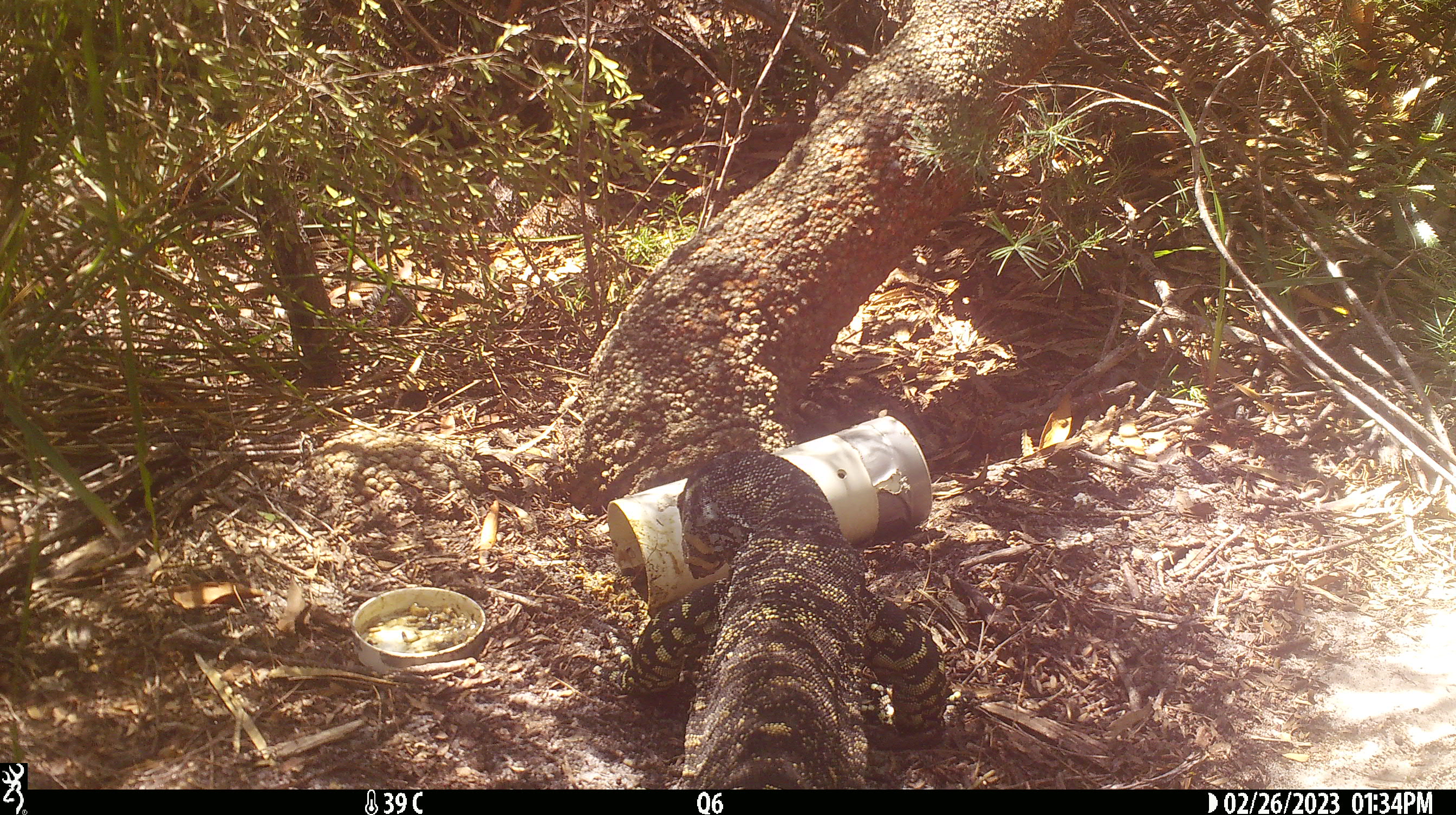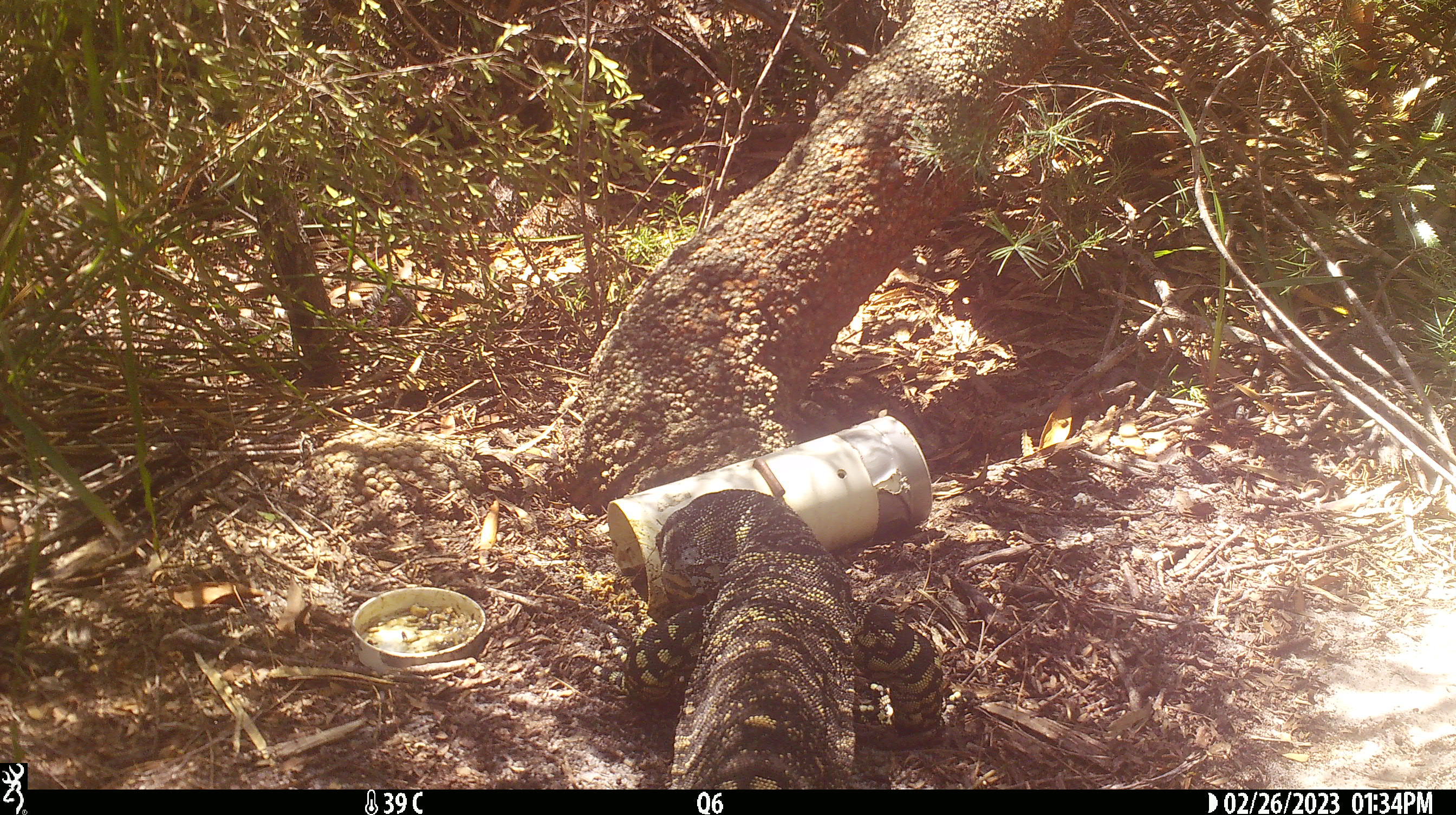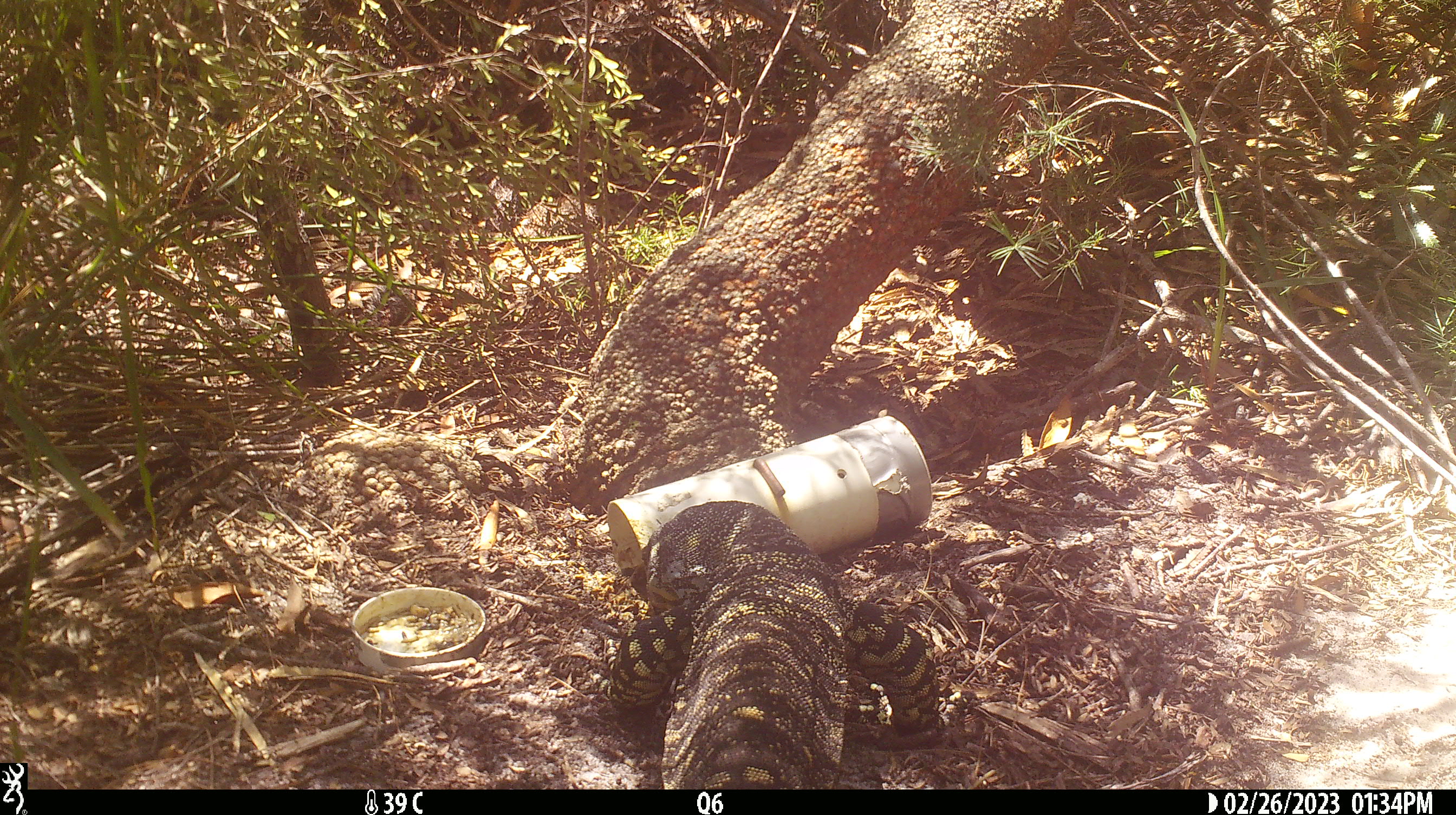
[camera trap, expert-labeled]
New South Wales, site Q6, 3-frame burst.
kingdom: Animalia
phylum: Chordata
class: Reptilia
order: Squamata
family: Varanidae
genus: Varanus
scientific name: Varanus varius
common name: lace monitor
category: goanna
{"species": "goanna (lace monitor) (Varanus varius)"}